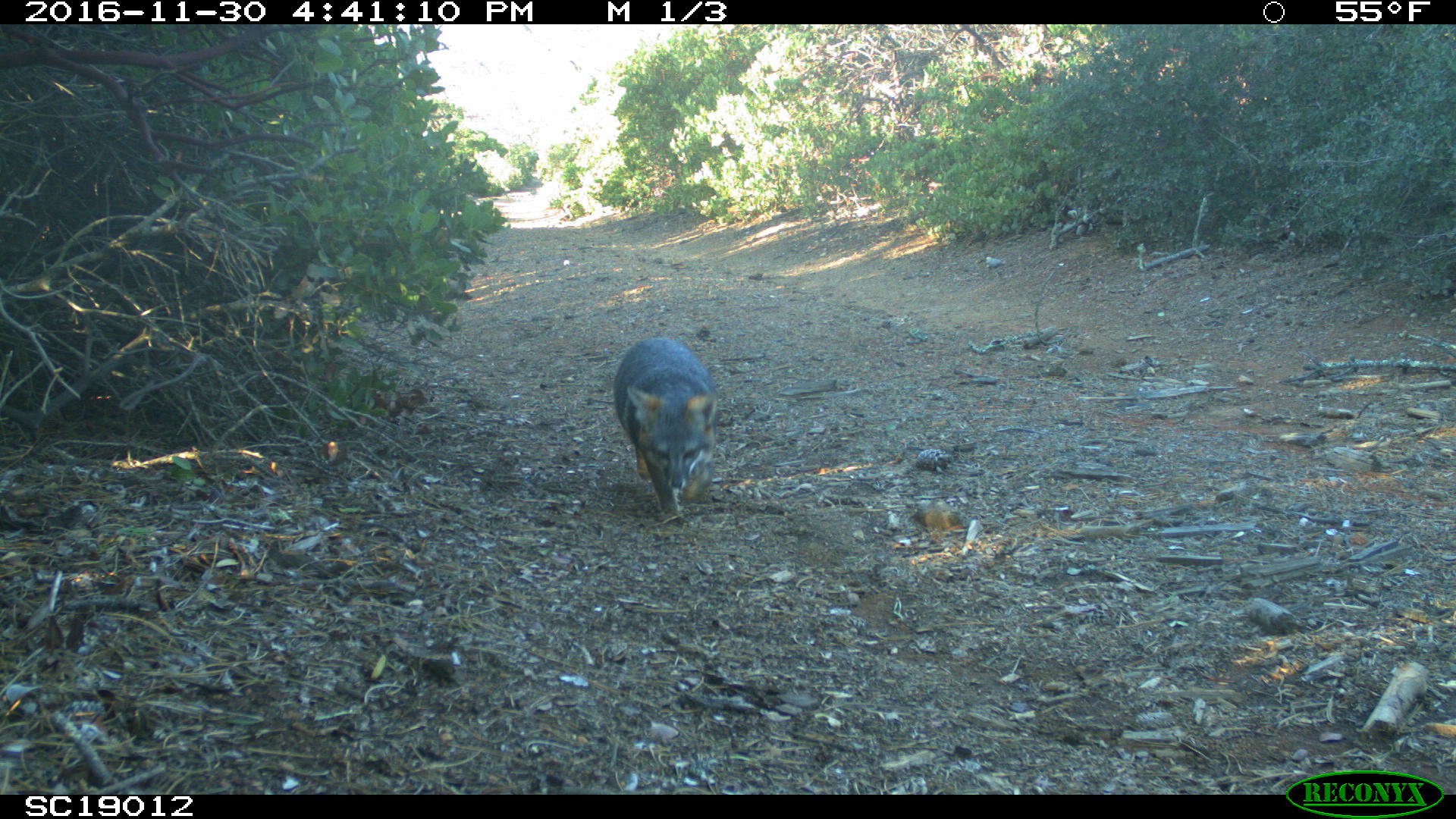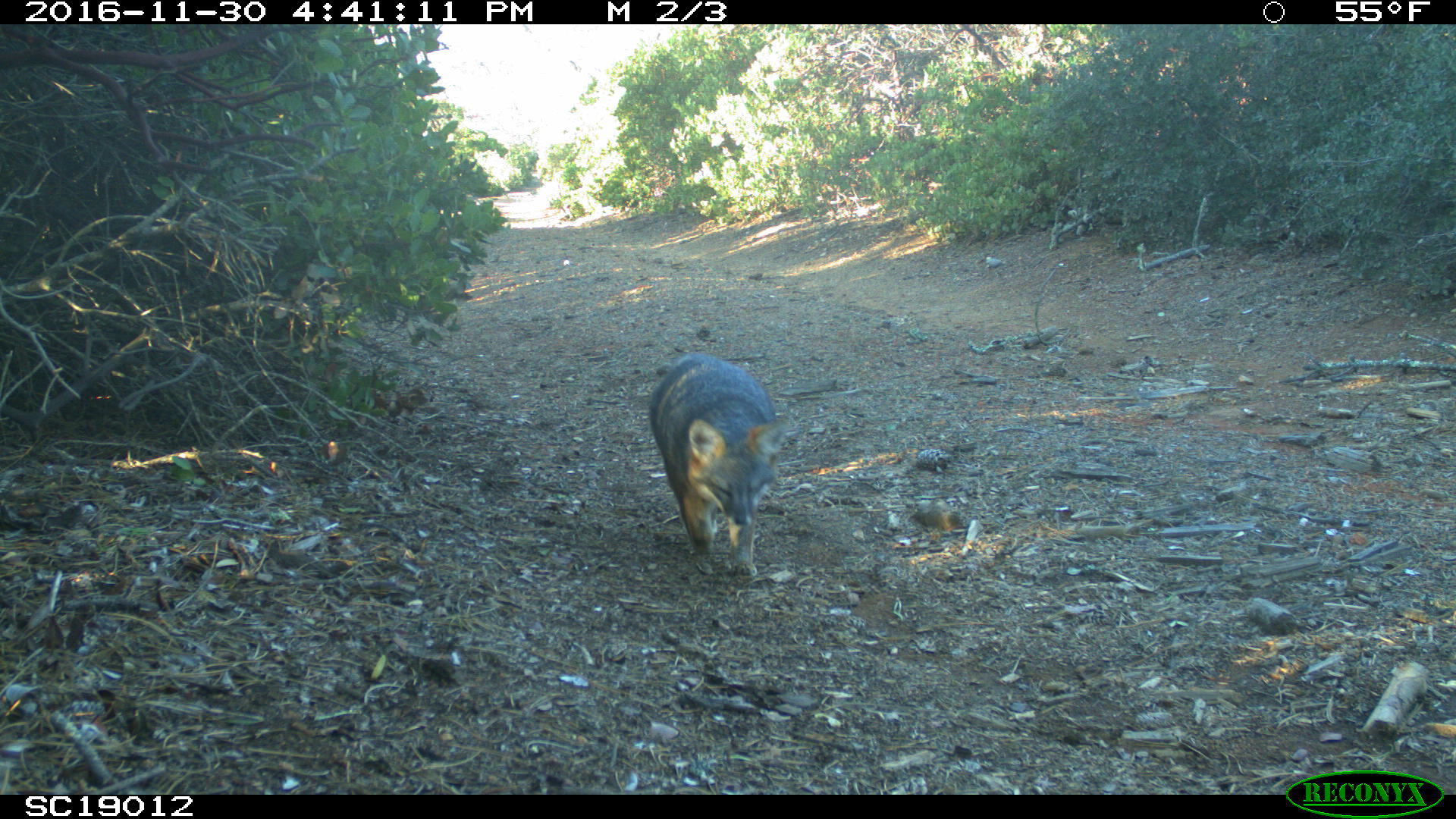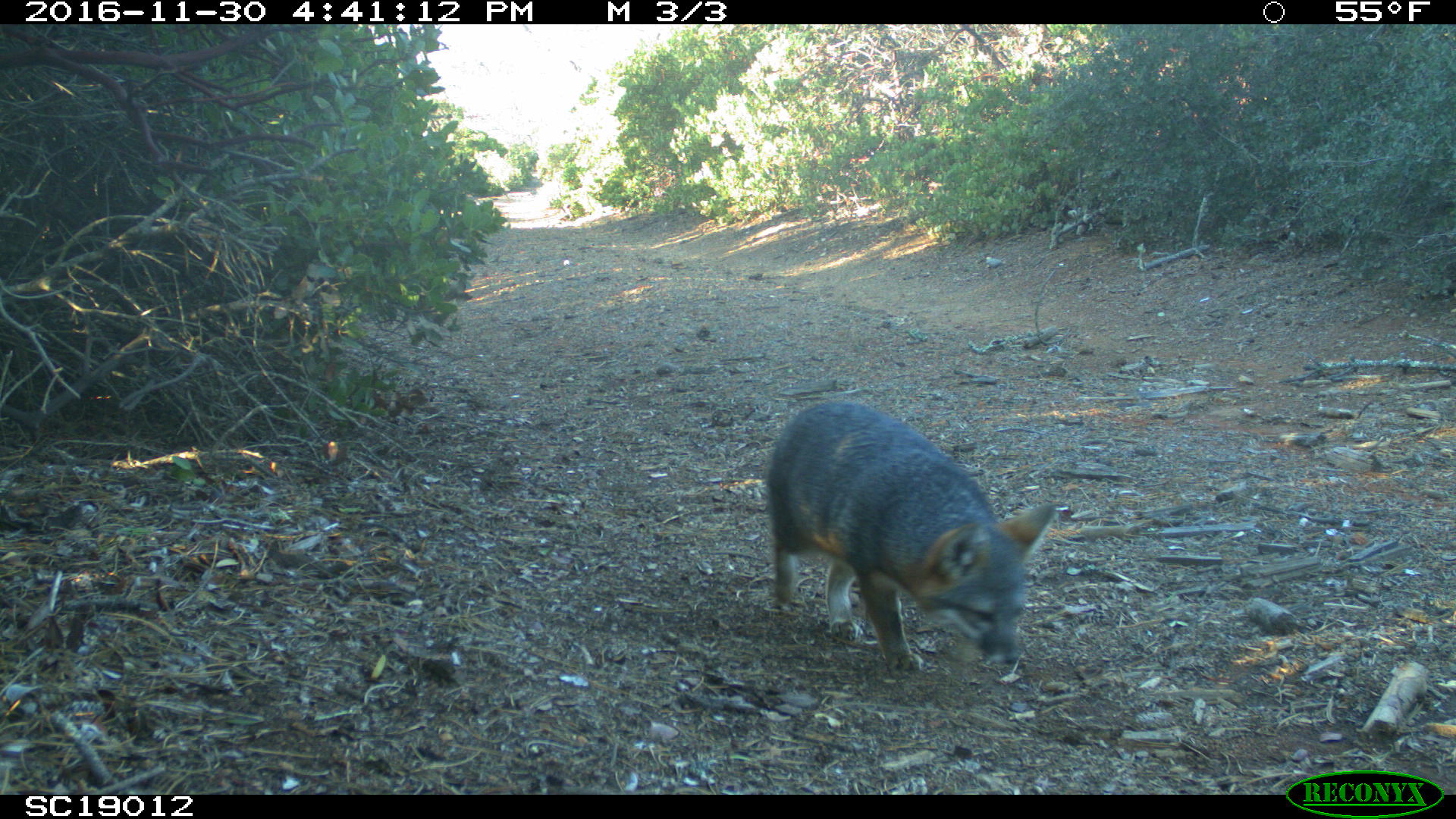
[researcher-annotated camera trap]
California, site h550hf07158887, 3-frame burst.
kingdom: Animalia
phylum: Chordata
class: Mammalia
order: Carnivora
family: Canidae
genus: Urocyon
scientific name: Urocyon littoralis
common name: island fox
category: fox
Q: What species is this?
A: Fox (island fox) (Urocyon littoralis).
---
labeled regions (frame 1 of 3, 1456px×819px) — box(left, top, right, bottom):
fox: box(613, 336, 718, 516)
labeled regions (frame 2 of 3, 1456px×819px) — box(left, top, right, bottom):
fox: box(647, 351, 790, 579)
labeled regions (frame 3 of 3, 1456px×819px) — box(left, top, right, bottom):
fox: box(763, 399, 1056, 673)